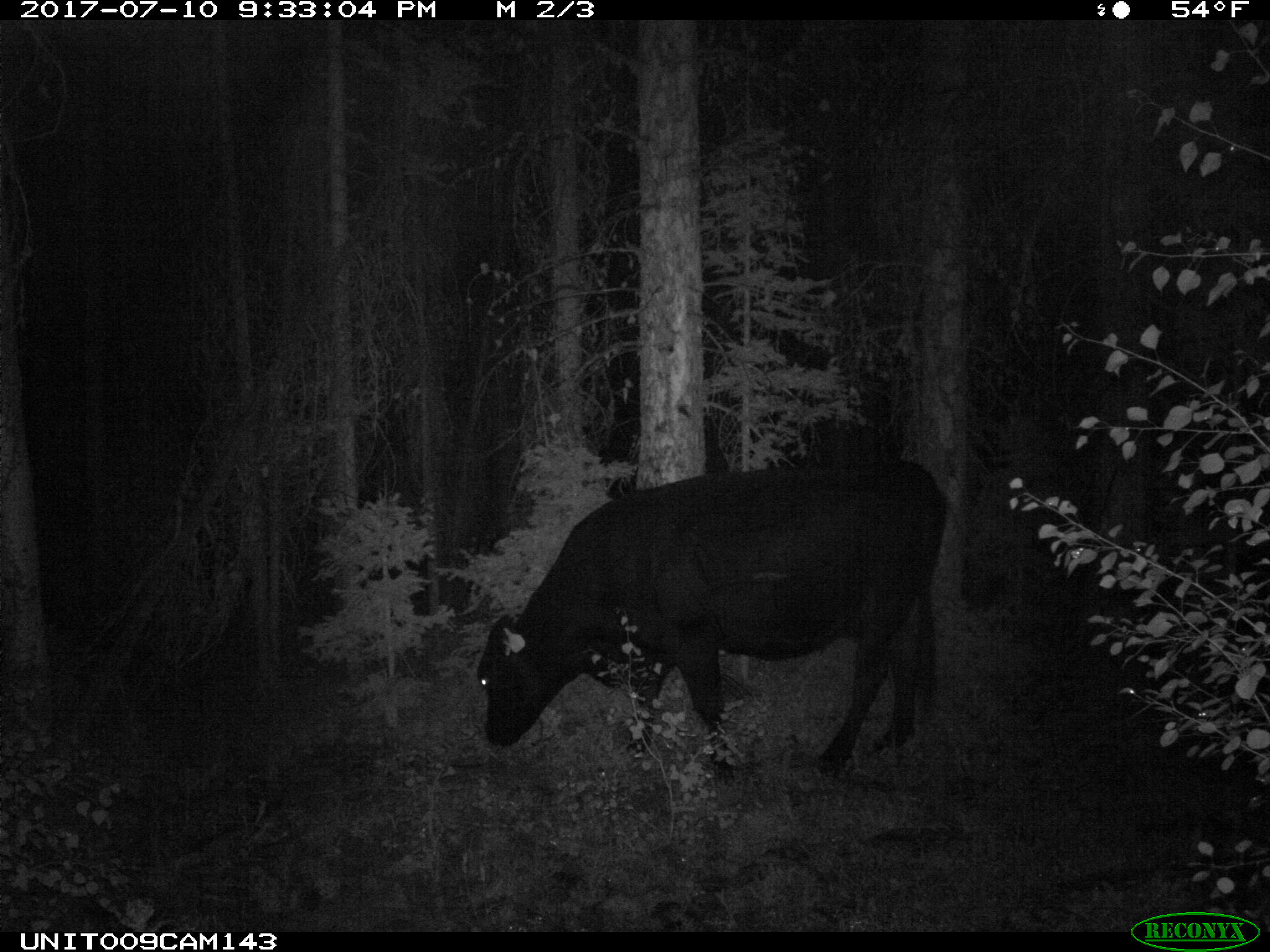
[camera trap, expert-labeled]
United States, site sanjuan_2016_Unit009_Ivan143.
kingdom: Animalia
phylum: Chordata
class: Mammalia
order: Artiodactyla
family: Bovidae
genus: Bos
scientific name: Bos taurus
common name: domestic cow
Bos taurus (domestic cow).